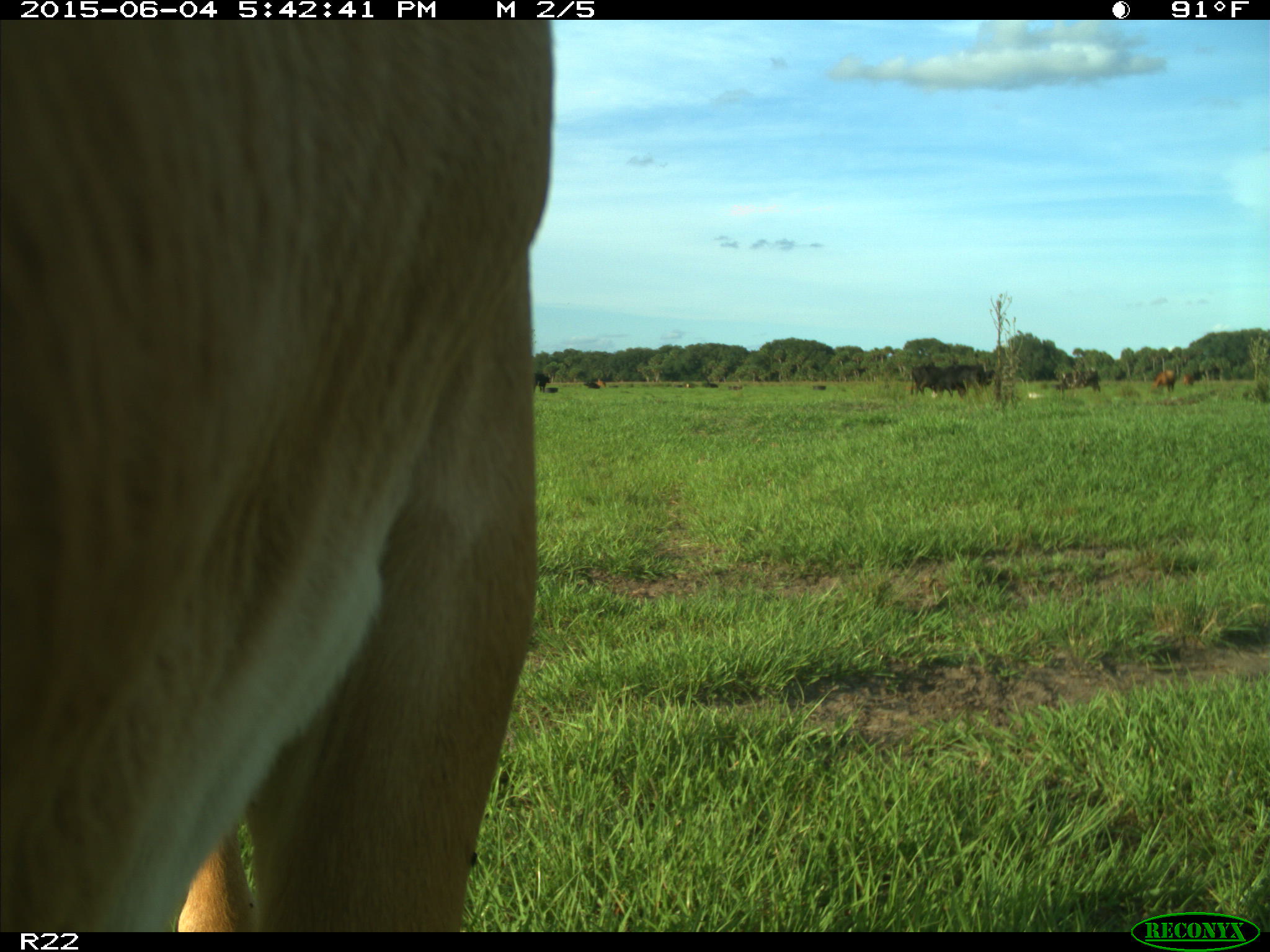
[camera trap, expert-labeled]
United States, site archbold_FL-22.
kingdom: Animalia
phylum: Chordata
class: Mammalia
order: Artiodactyla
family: Bovidae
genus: Bos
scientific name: Bos taurus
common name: domestic cow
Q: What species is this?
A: Bos taurus (domestic cow).